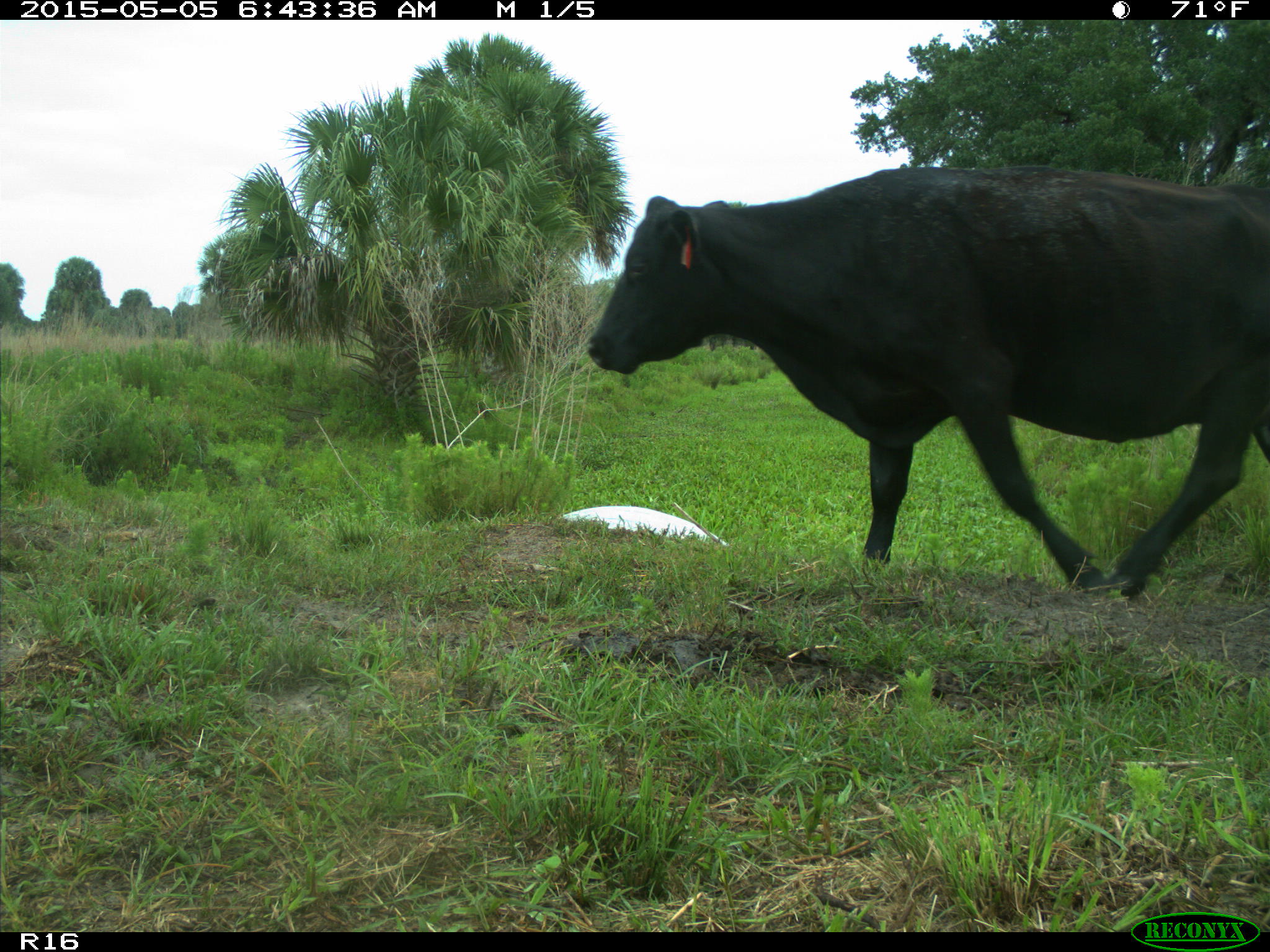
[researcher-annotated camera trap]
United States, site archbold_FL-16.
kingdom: Animalia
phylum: Chordata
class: Mammalia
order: Artiodactyla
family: Bovidae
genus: Bos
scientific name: Bos taurus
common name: domestic cow